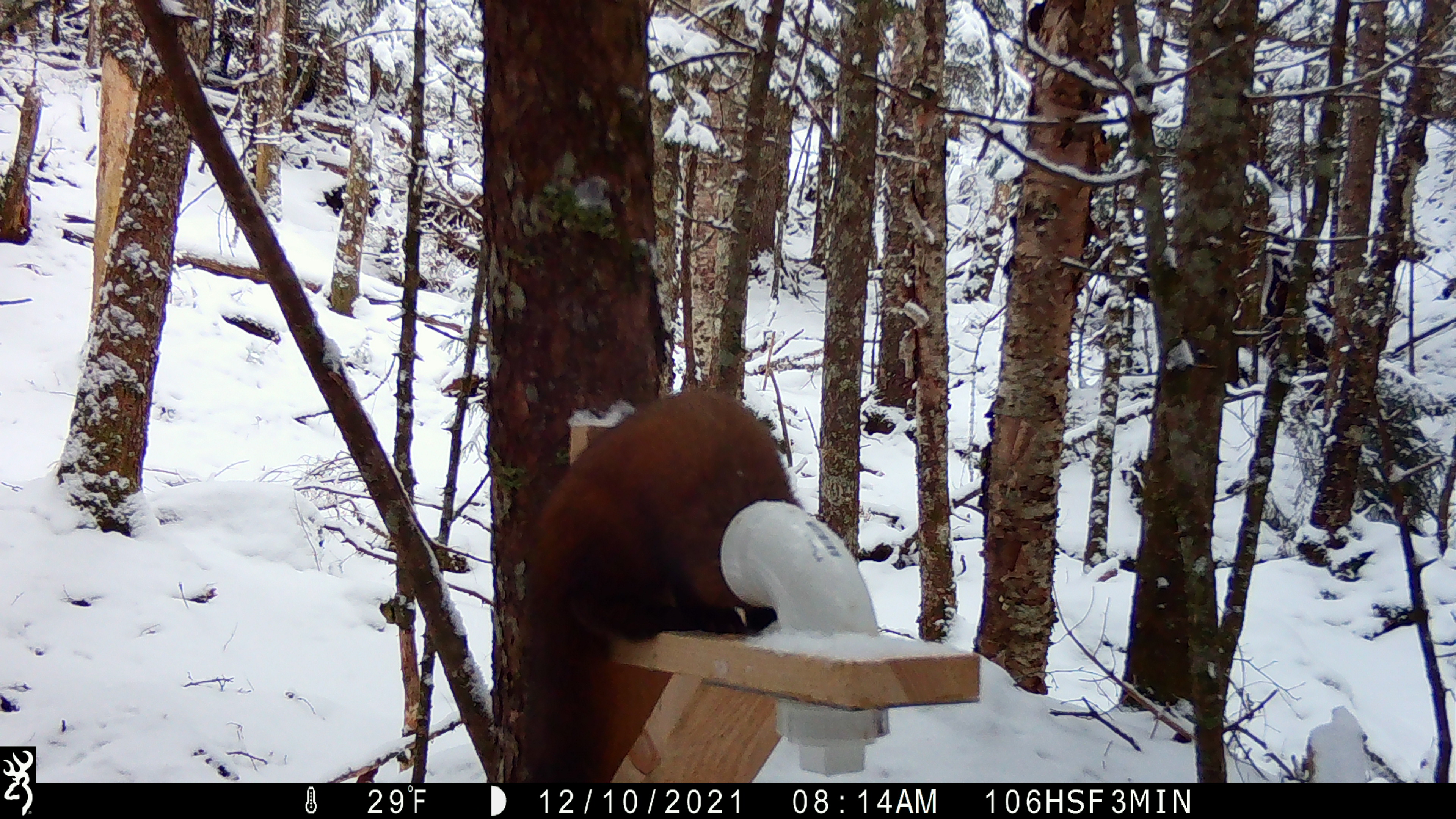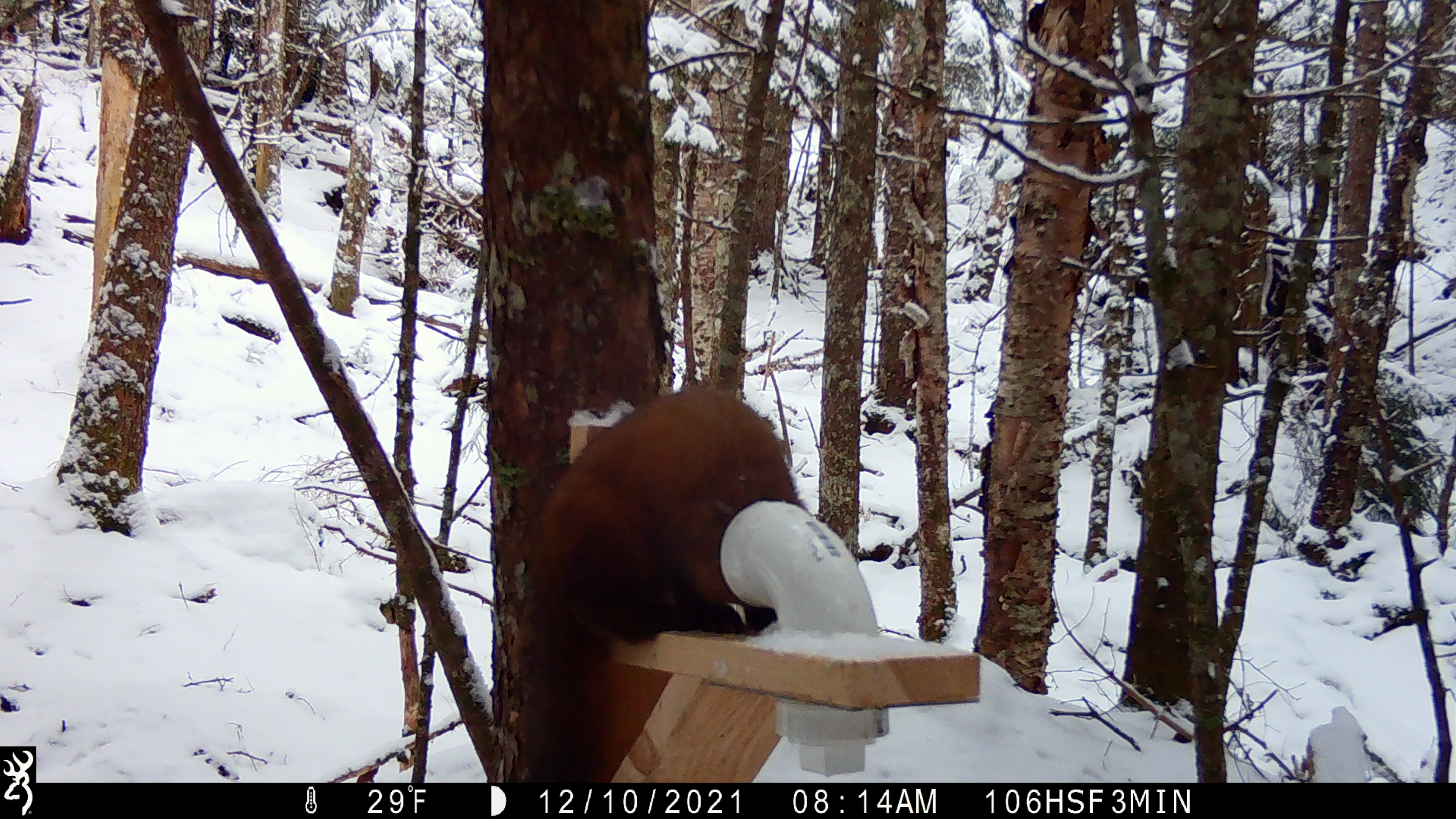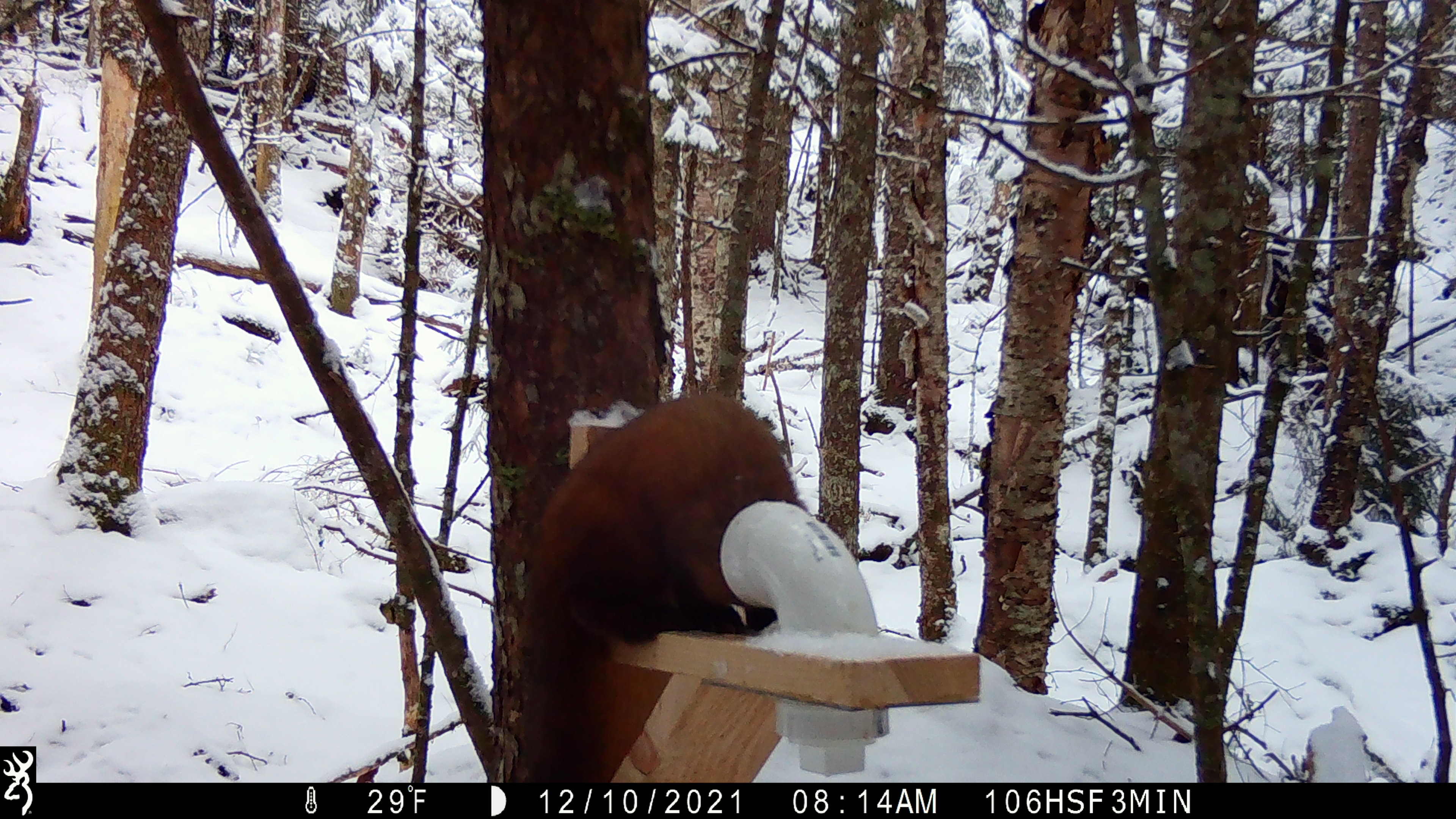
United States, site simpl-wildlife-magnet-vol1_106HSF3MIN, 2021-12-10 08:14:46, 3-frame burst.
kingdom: Animalia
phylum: Chordata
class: Mammalia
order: Carnivora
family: Mustelidae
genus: Martes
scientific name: Martes americana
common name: american marten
American marten (Martes americana).